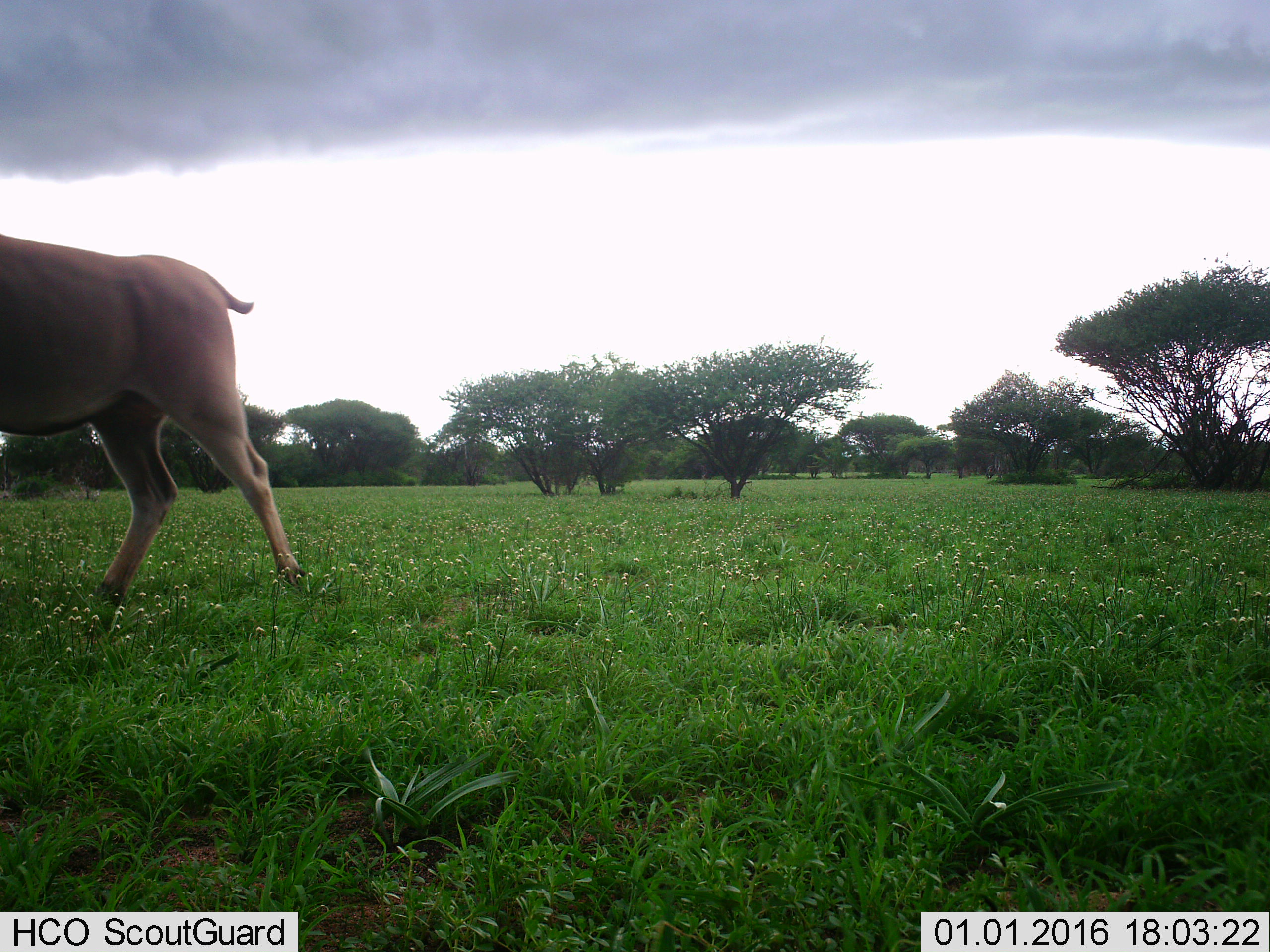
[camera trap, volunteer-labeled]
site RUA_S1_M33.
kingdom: Animalia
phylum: Chordata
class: Mammalia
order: Artiodactyla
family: Bovidae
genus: Tragelaphus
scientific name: Tragelaphus oryx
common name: eland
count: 1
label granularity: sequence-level